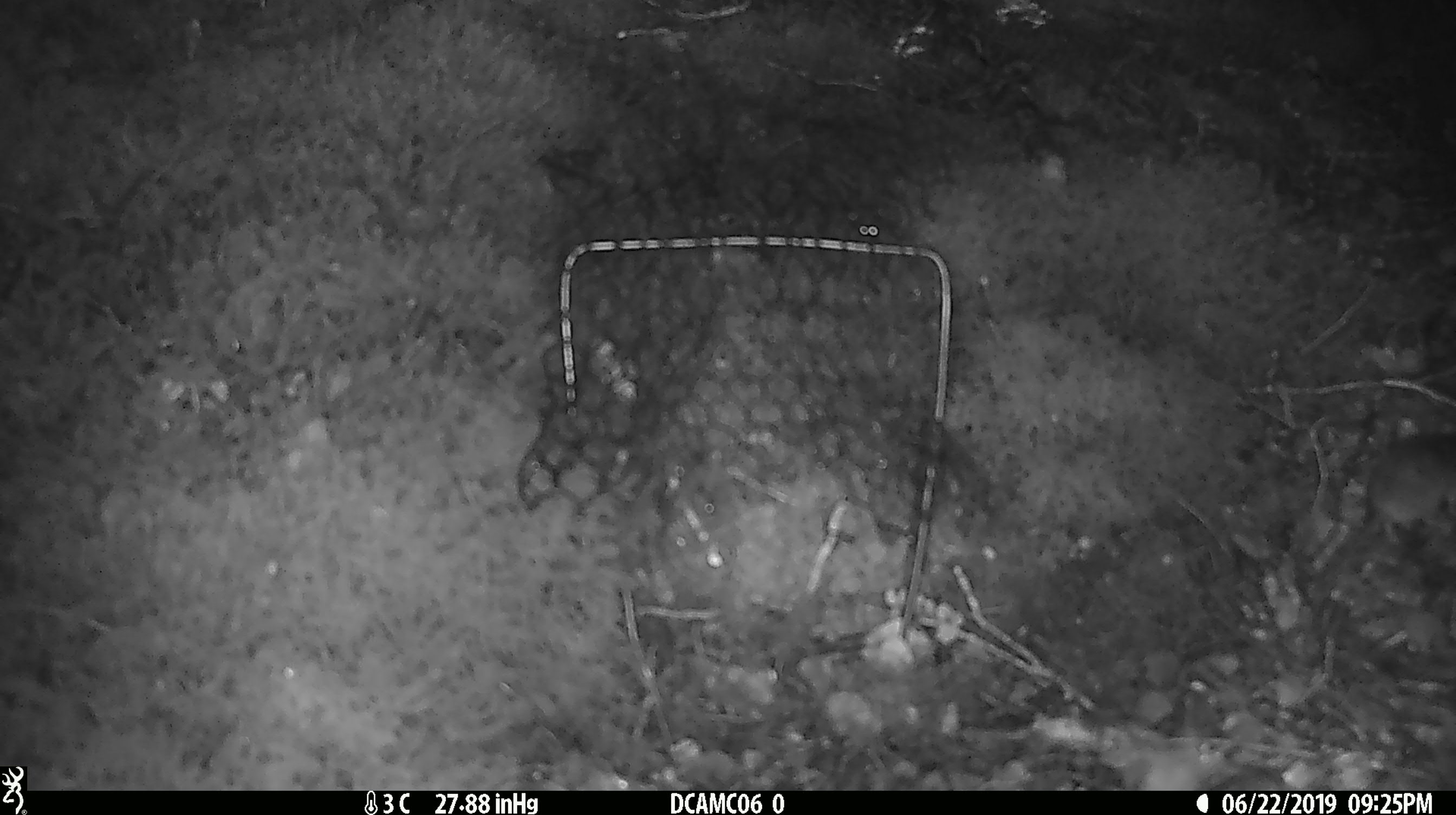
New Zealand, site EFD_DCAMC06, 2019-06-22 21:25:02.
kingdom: Animalia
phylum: Chordata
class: Mammalia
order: Rodentia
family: Muridae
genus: Mus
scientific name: Mus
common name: mouse